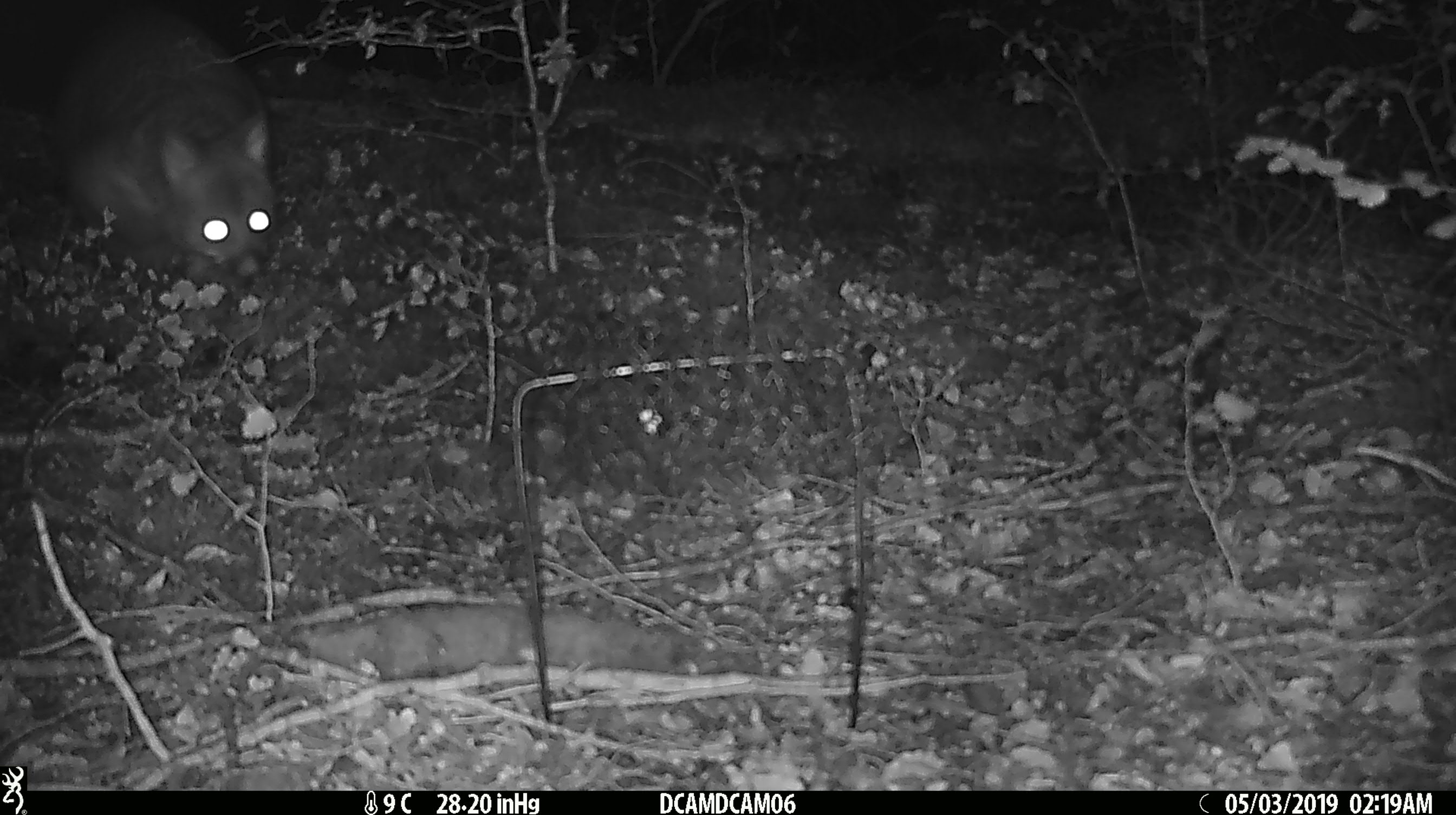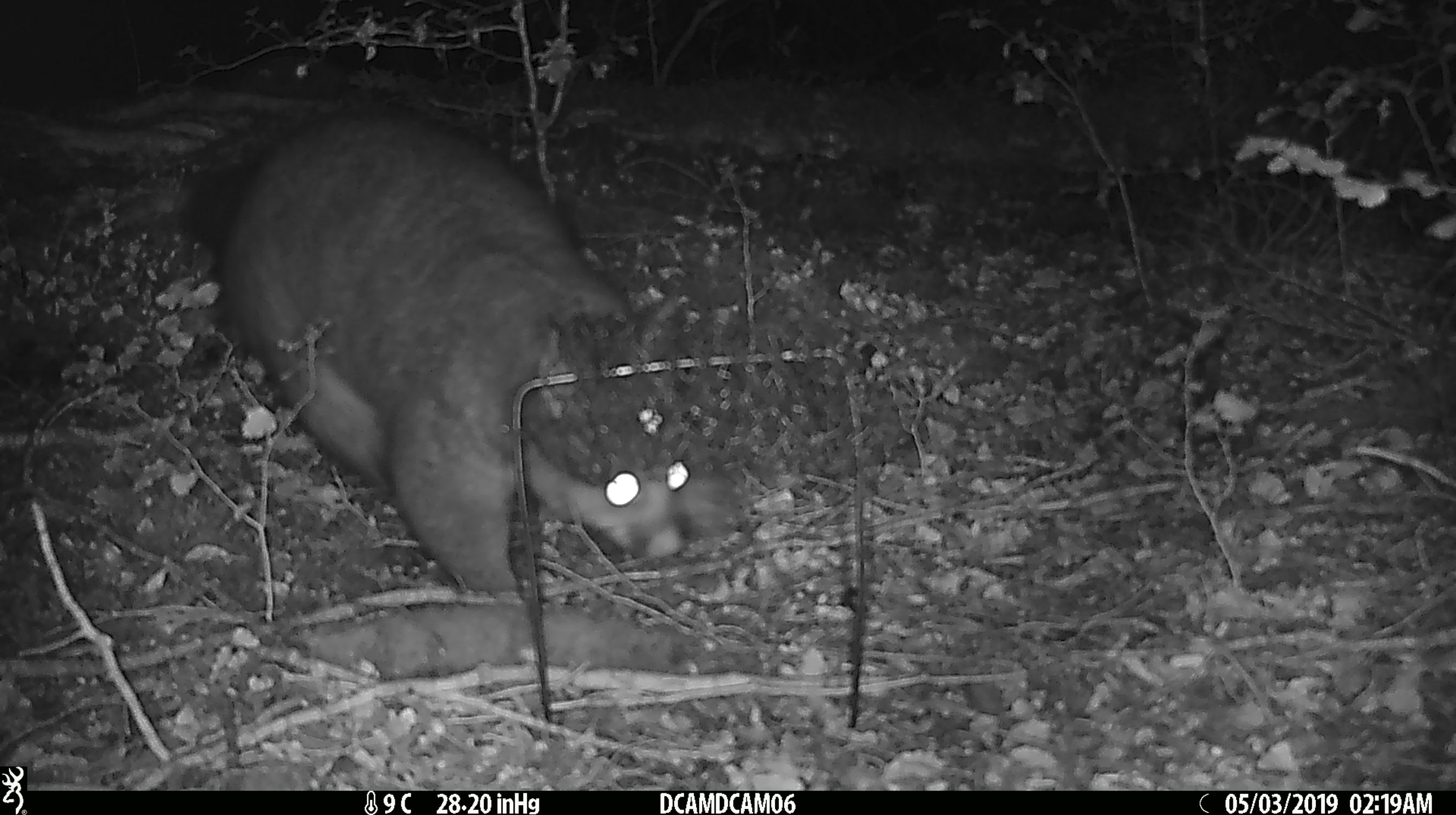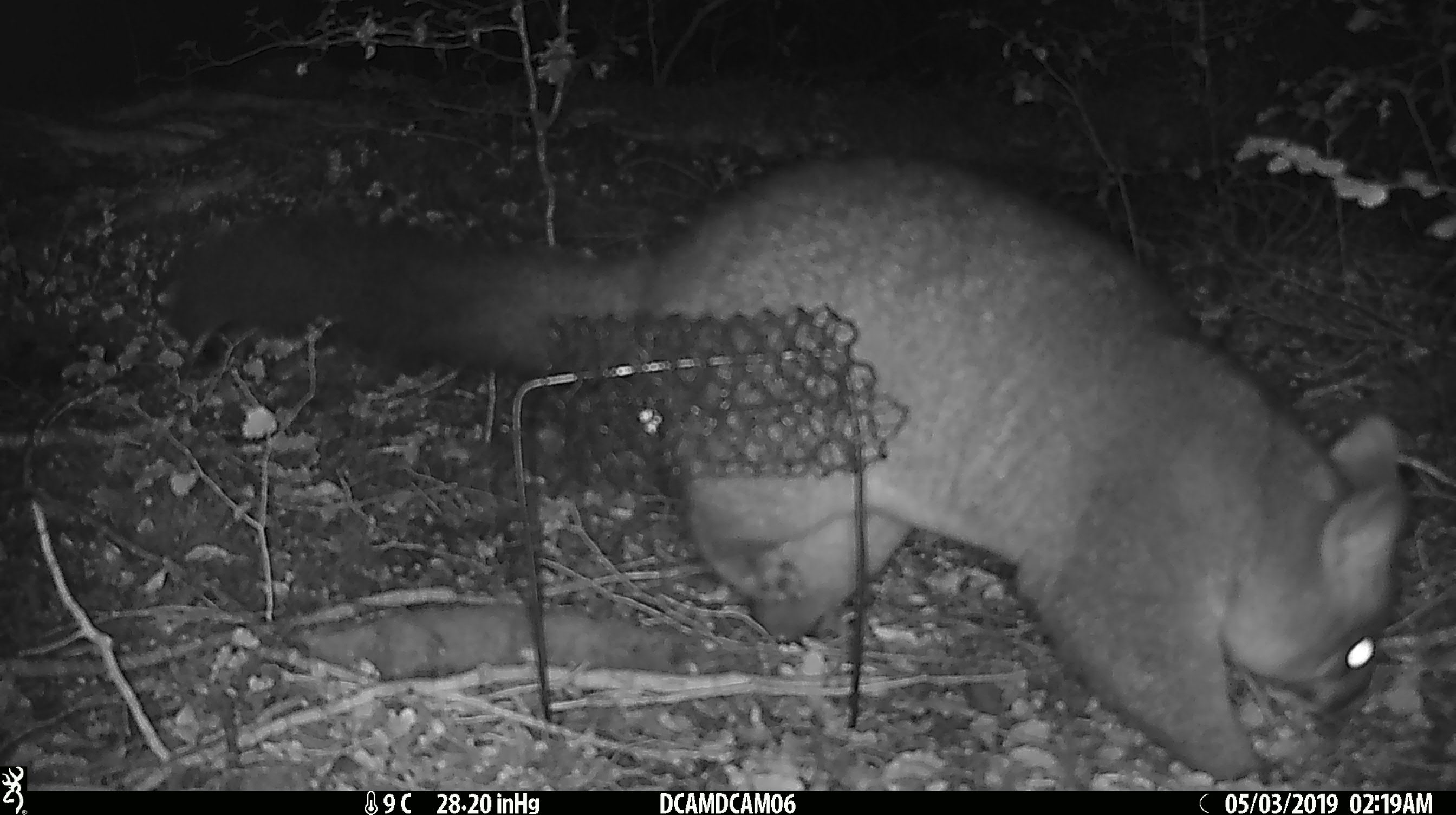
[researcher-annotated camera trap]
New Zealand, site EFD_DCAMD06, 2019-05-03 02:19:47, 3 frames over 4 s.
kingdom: Animalia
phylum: Chordata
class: Mammalia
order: Diprotodontia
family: Phalangeridae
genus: Trichosurus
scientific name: Trichosurus vulpecula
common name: common brushtail possum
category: possum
Possum (common brushtail possum) (Trichosurus vulpecula).